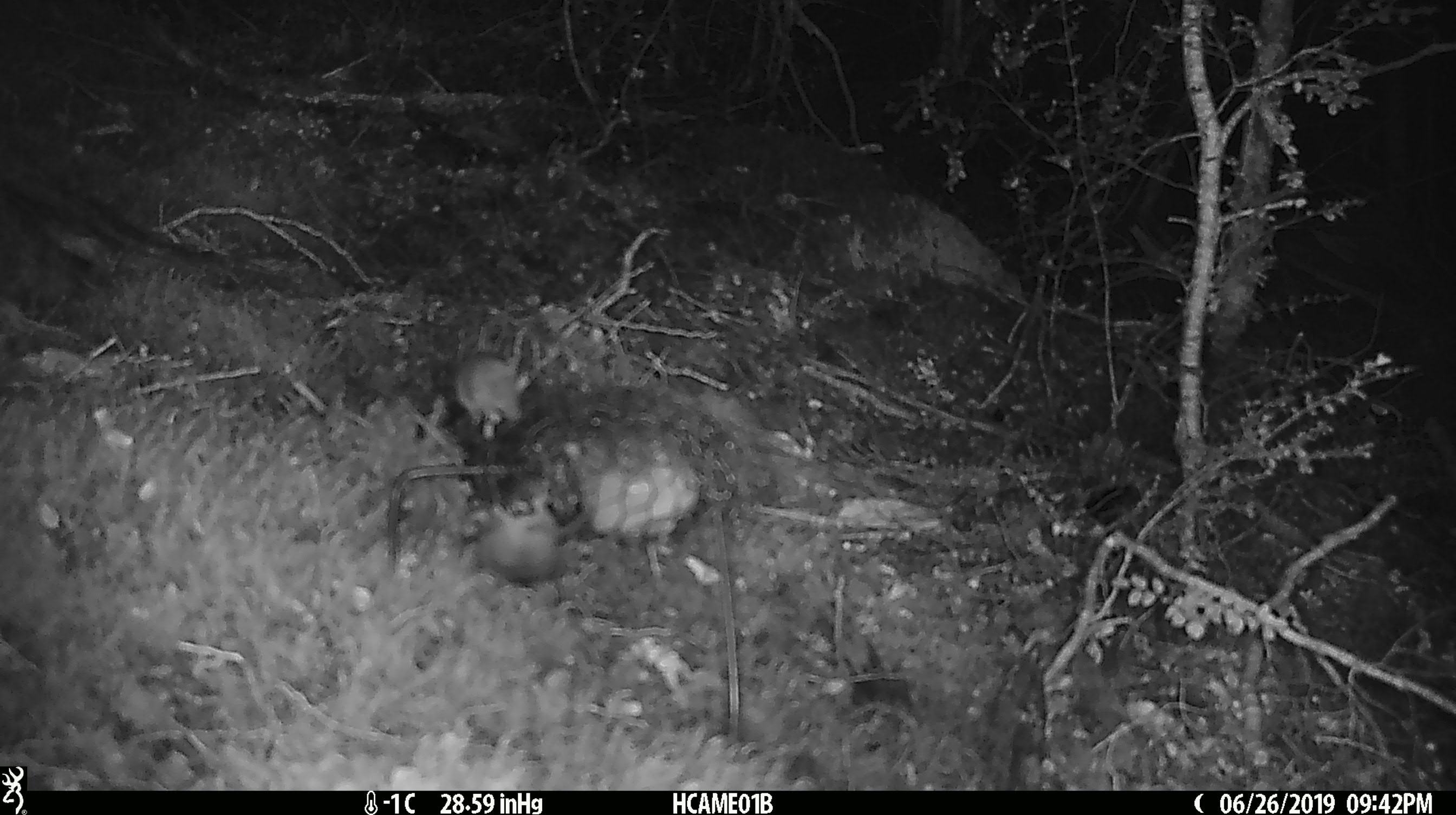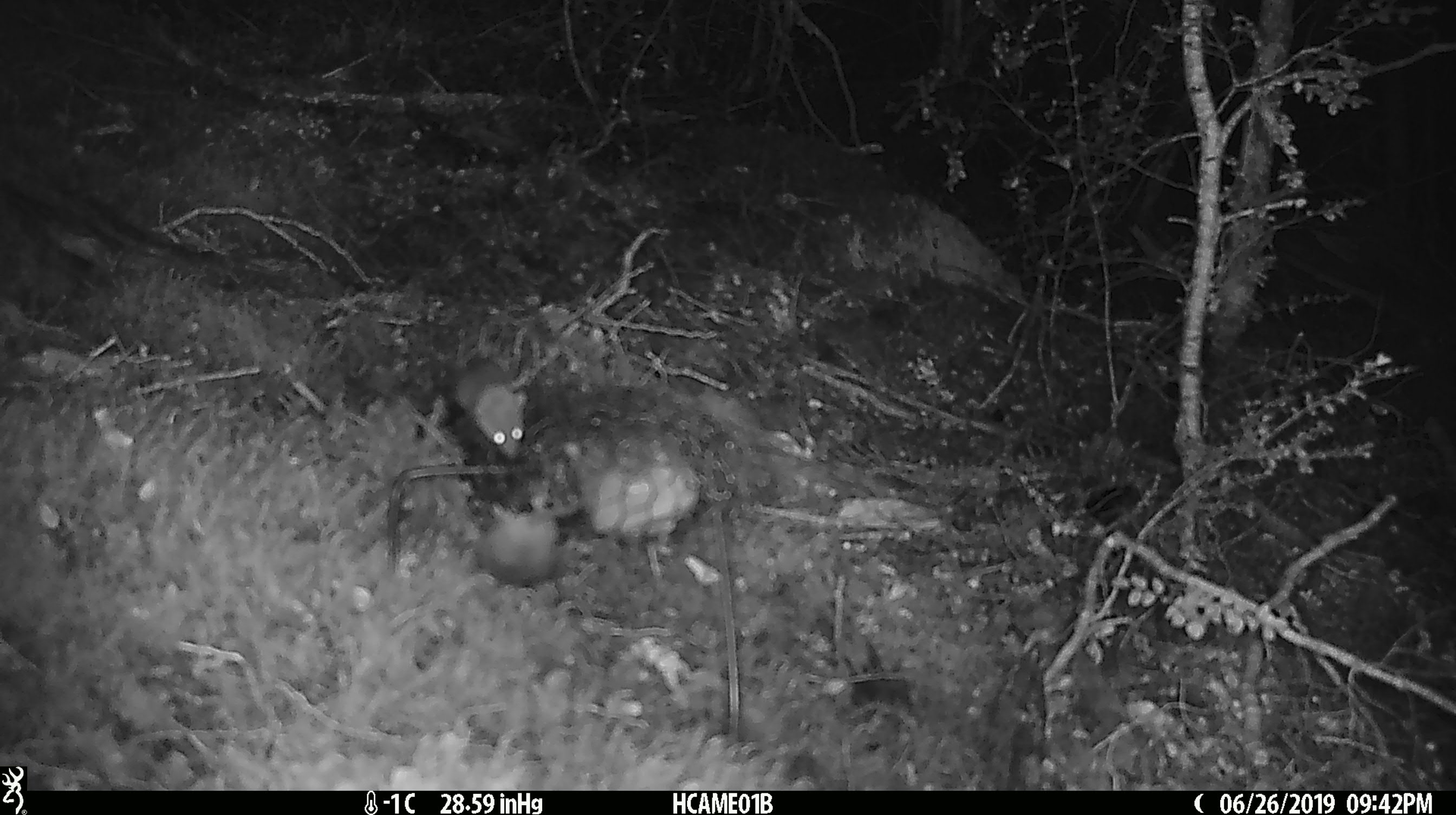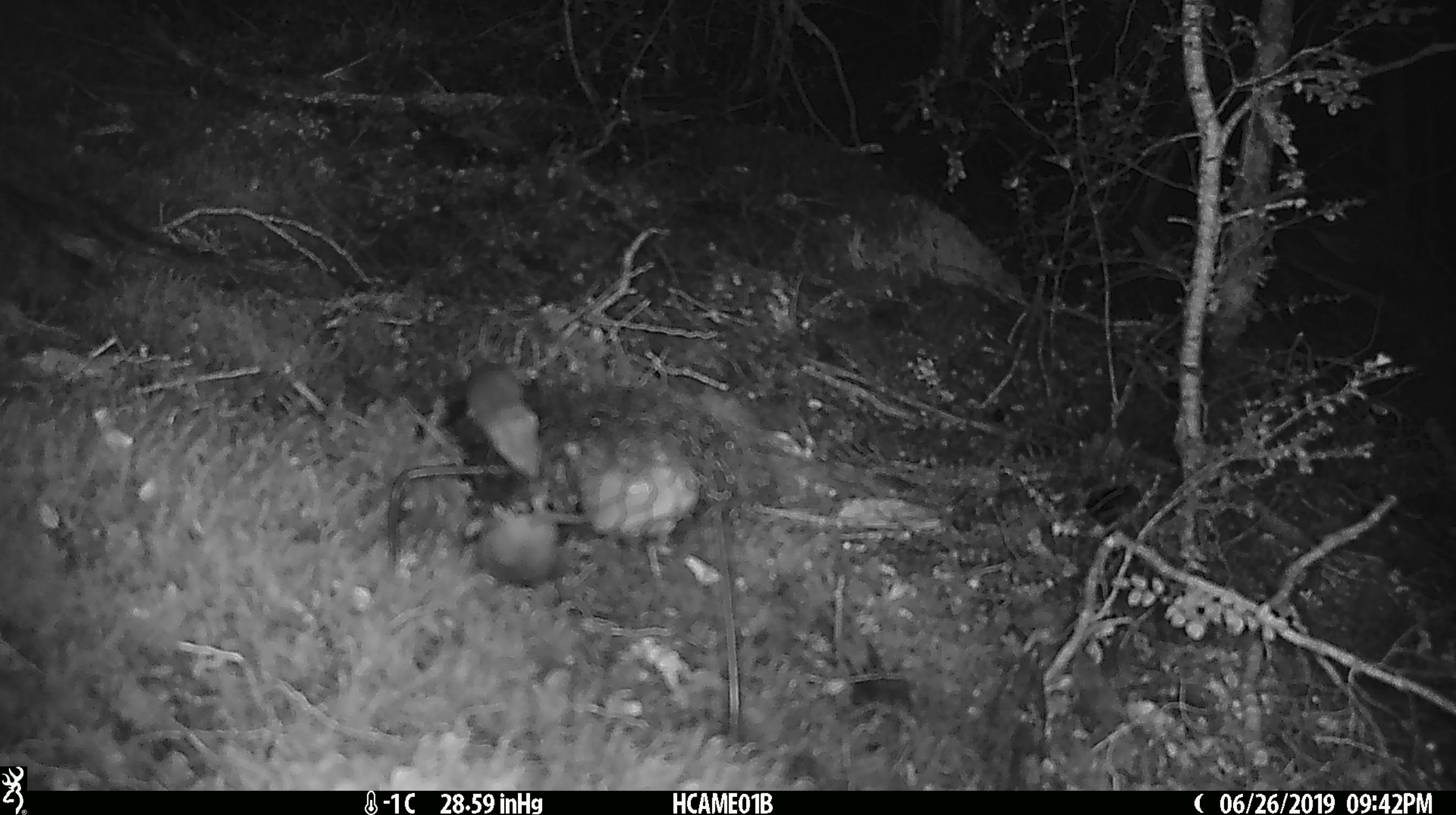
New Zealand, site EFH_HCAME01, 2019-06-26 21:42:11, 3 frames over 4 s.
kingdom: Animalia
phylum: Chordata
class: Mammalia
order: Rodentia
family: Muridae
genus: Mus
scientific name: Mus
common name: mouse